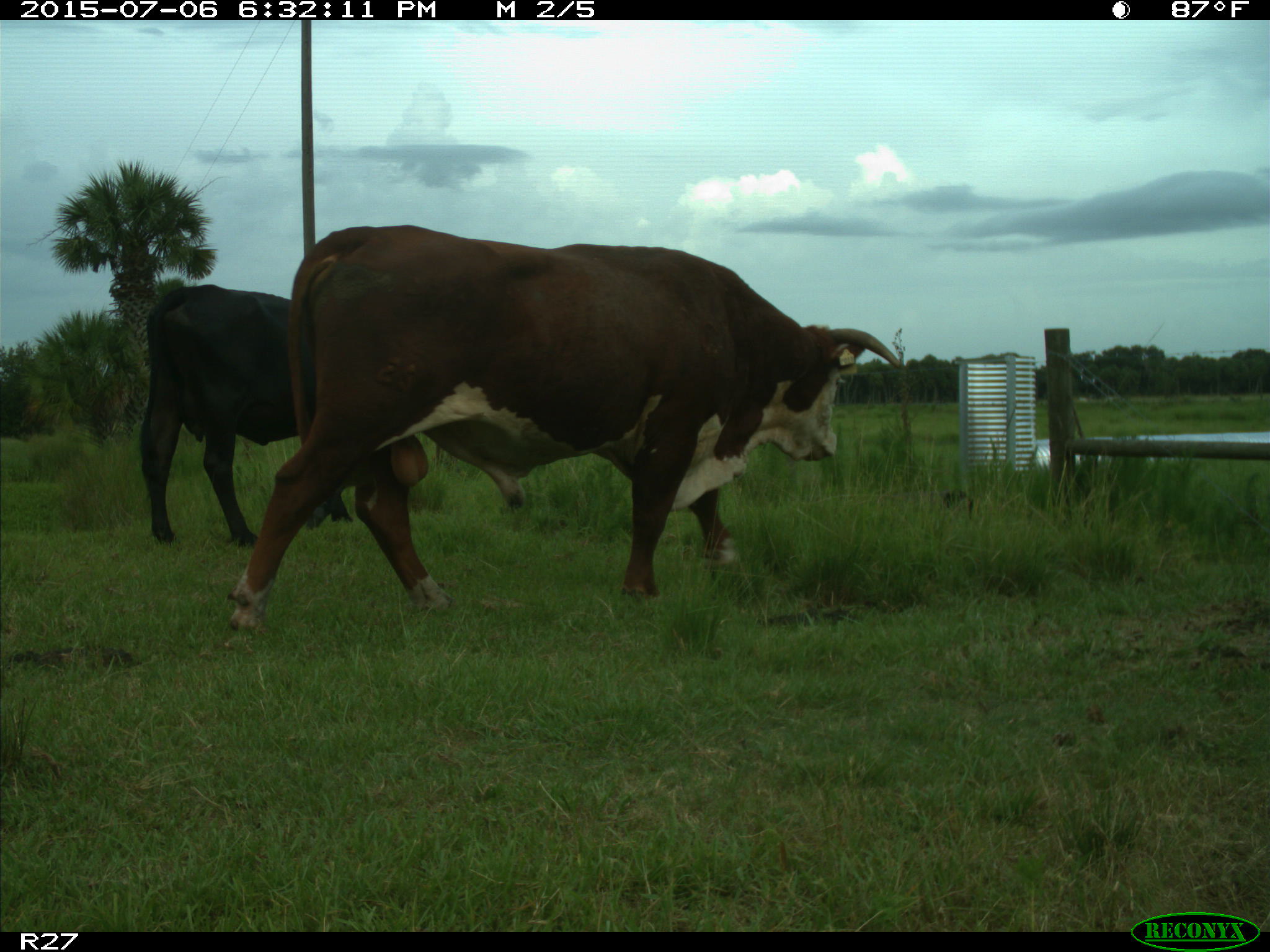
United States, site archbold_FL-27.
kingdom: Animalia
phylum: Chordata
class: Mammalia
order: Artiodactyla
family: Bovidae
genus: Bos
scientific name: Bos taurus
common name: domestic cow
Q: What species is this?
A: Bos taurus (domestic cow).